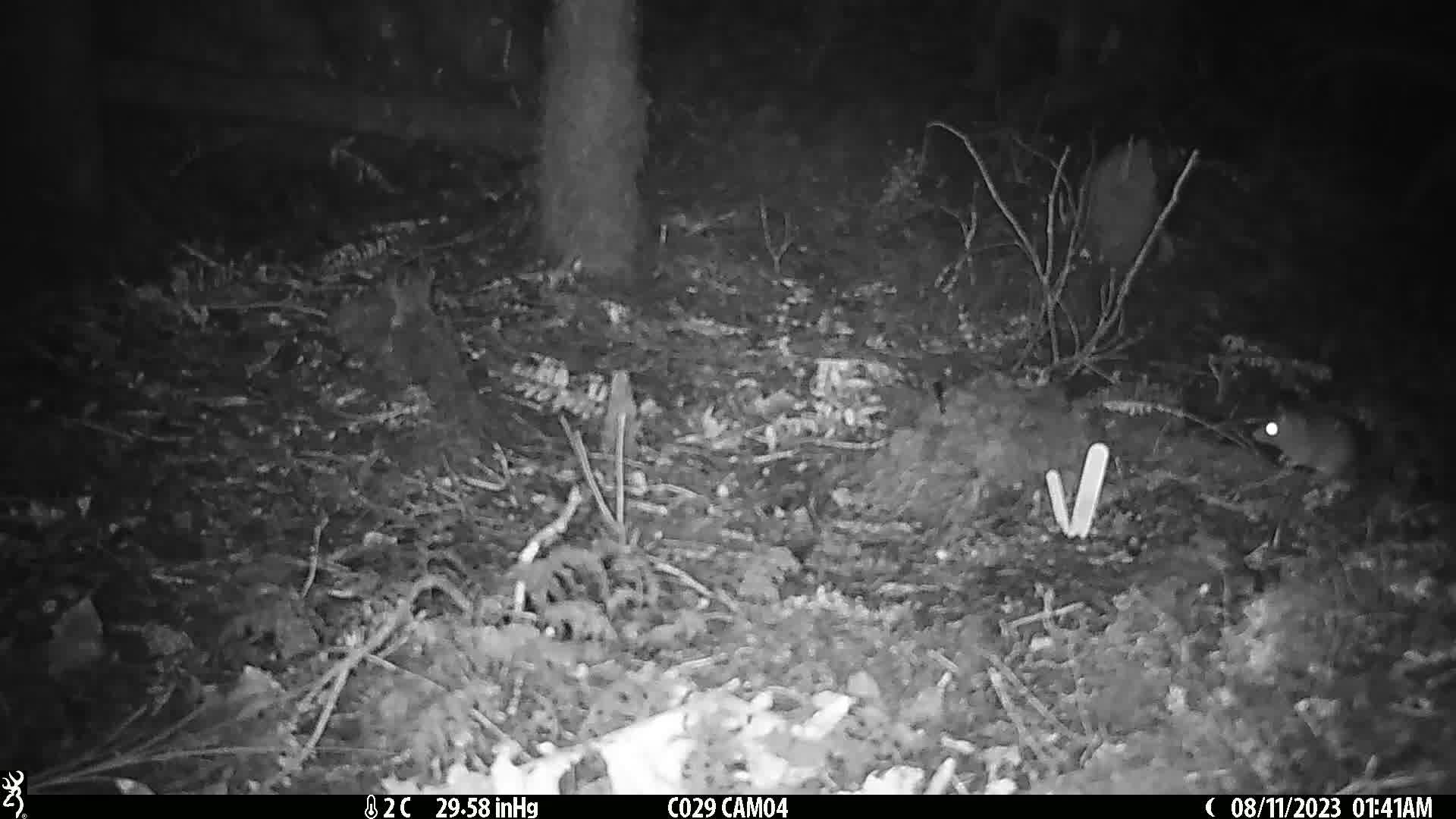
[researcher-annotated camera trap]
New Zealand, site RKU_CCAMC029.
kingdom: Animalia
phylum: Chordata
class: Mammalia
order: Rodentia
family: Muridae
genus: Rattus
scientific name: Rattus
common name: rat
Rat (Rattus).